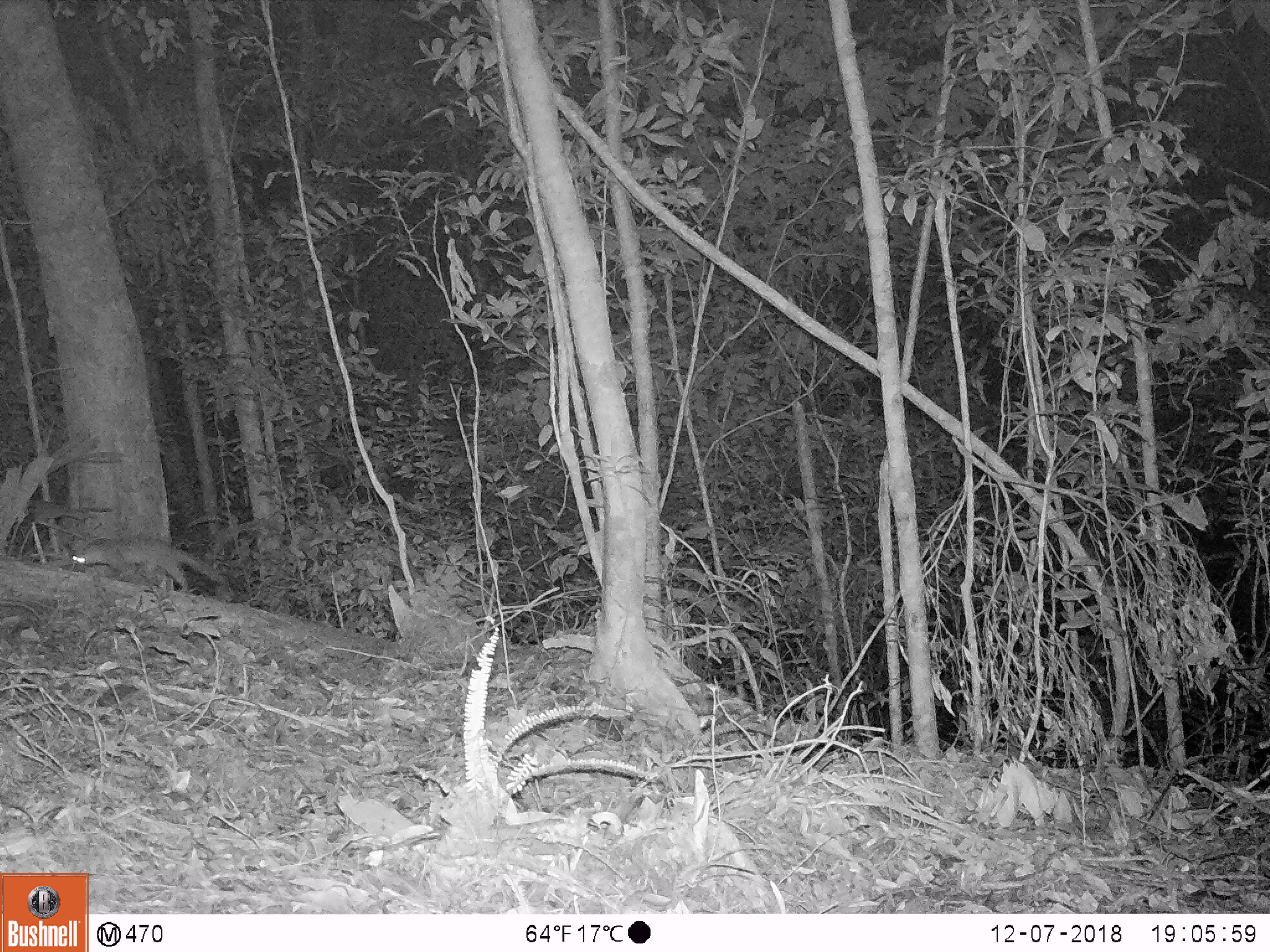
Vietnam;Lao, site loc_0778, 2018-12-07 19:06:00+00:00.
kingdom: Animalia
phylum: Chordata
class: Mammalia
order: Carnivora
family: Mustelidae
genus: Melogale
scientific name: Melogale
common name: ferret badger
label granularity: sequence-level